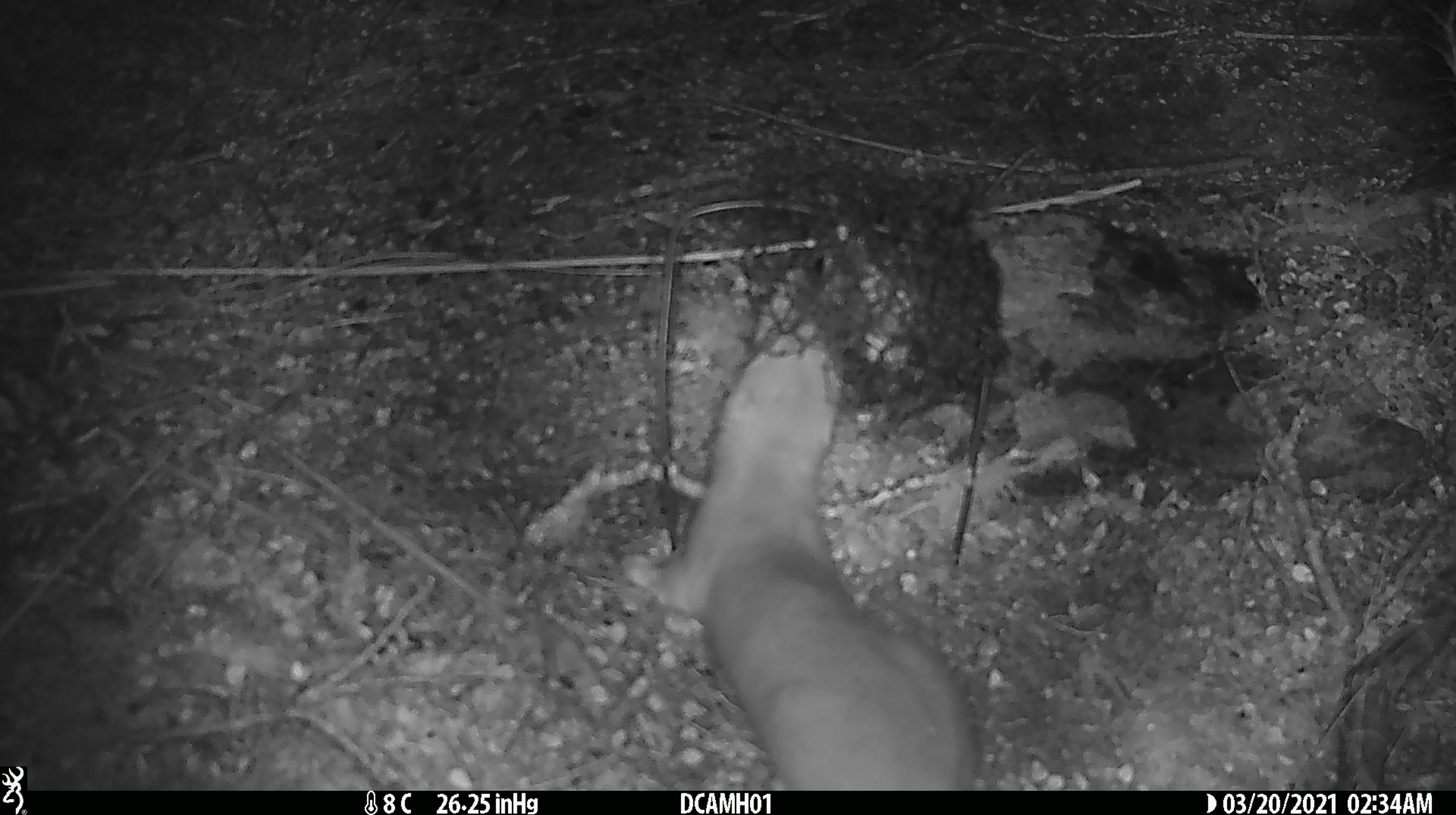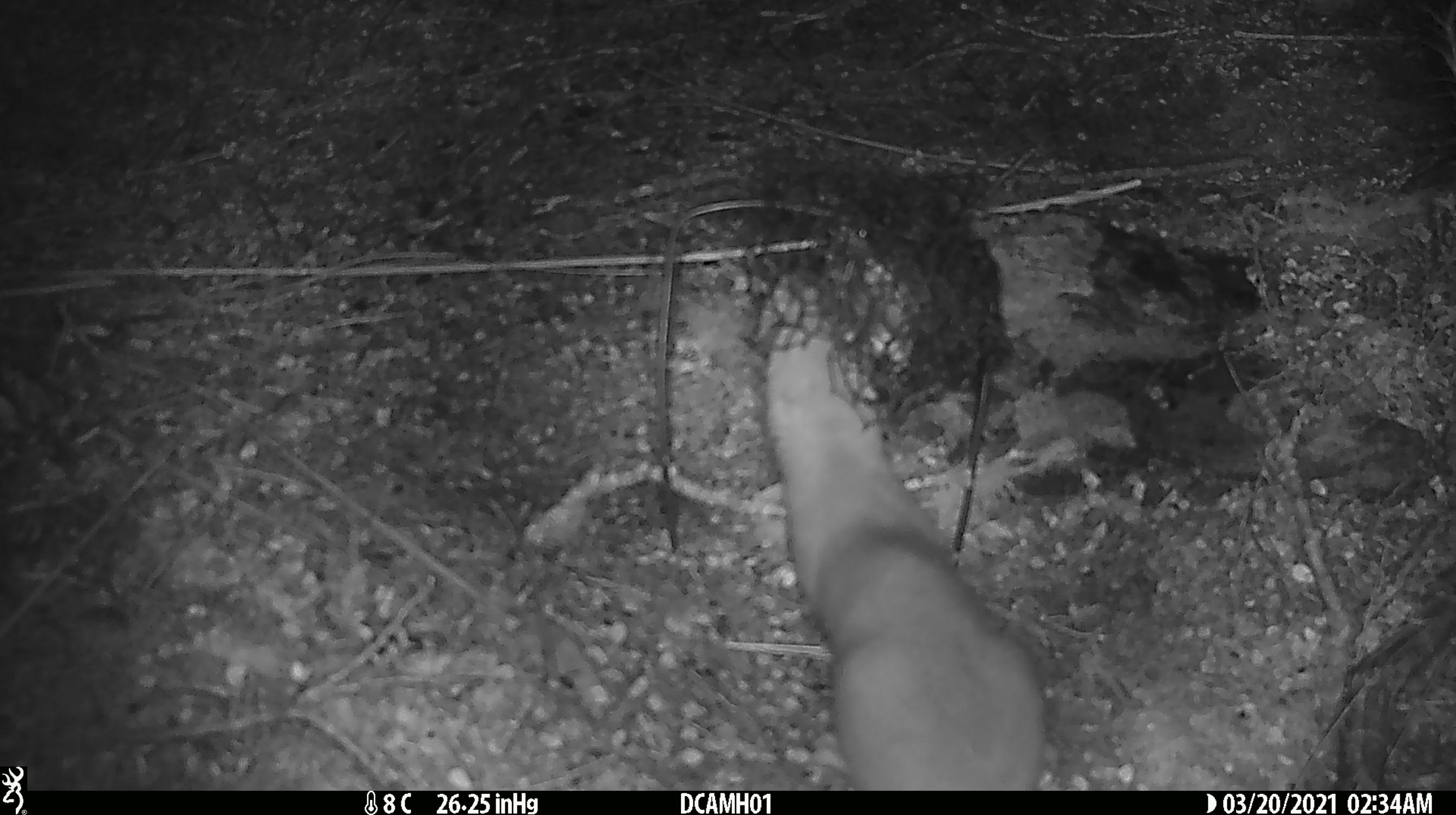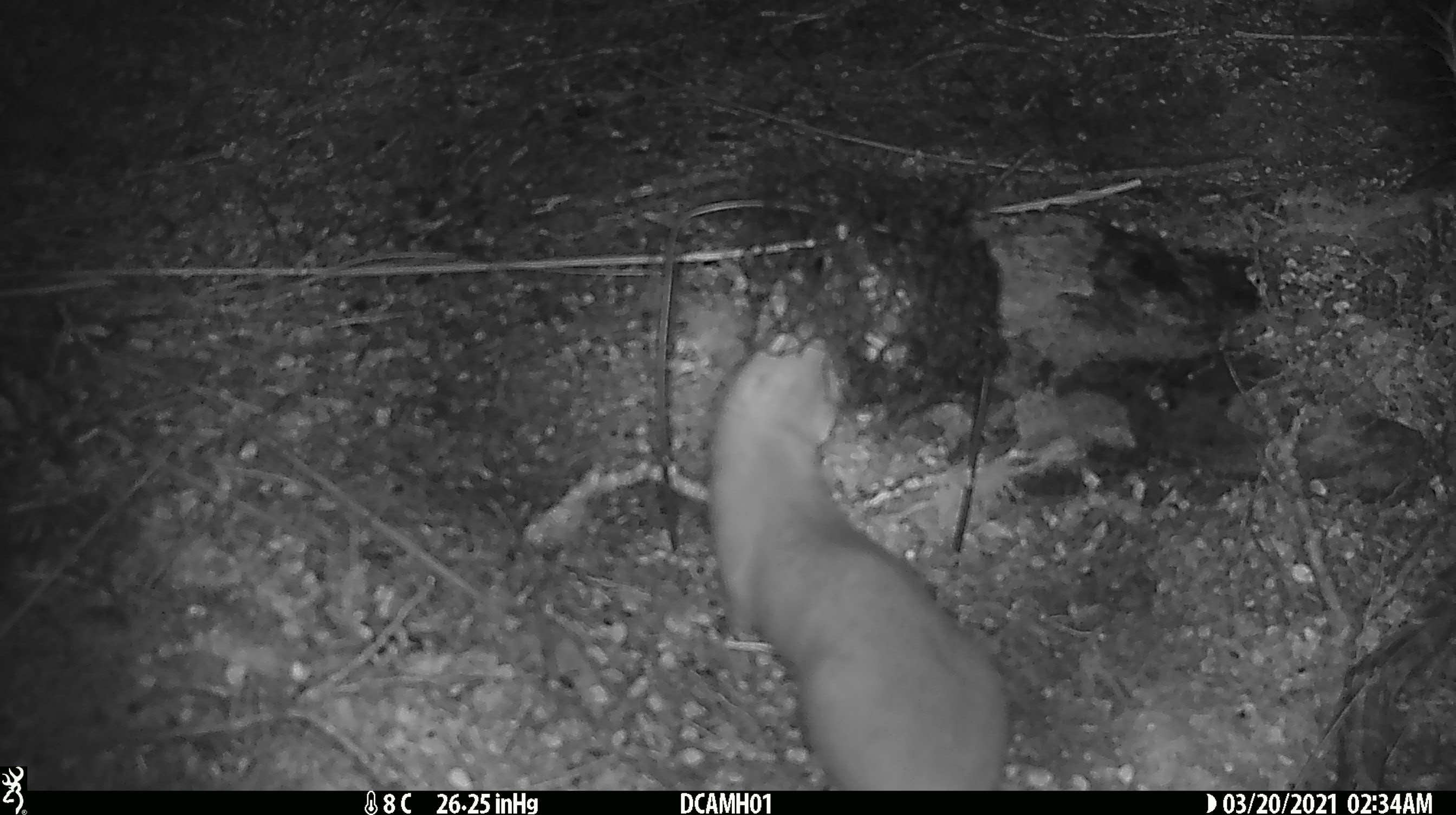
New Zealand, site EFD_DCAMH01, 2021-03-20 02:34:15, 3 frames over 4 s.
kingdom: Animalia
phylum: Chordata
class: Mammalia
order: Carnivora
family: Mustelidae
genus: Mustela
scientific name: Mustela erminea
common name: stoat